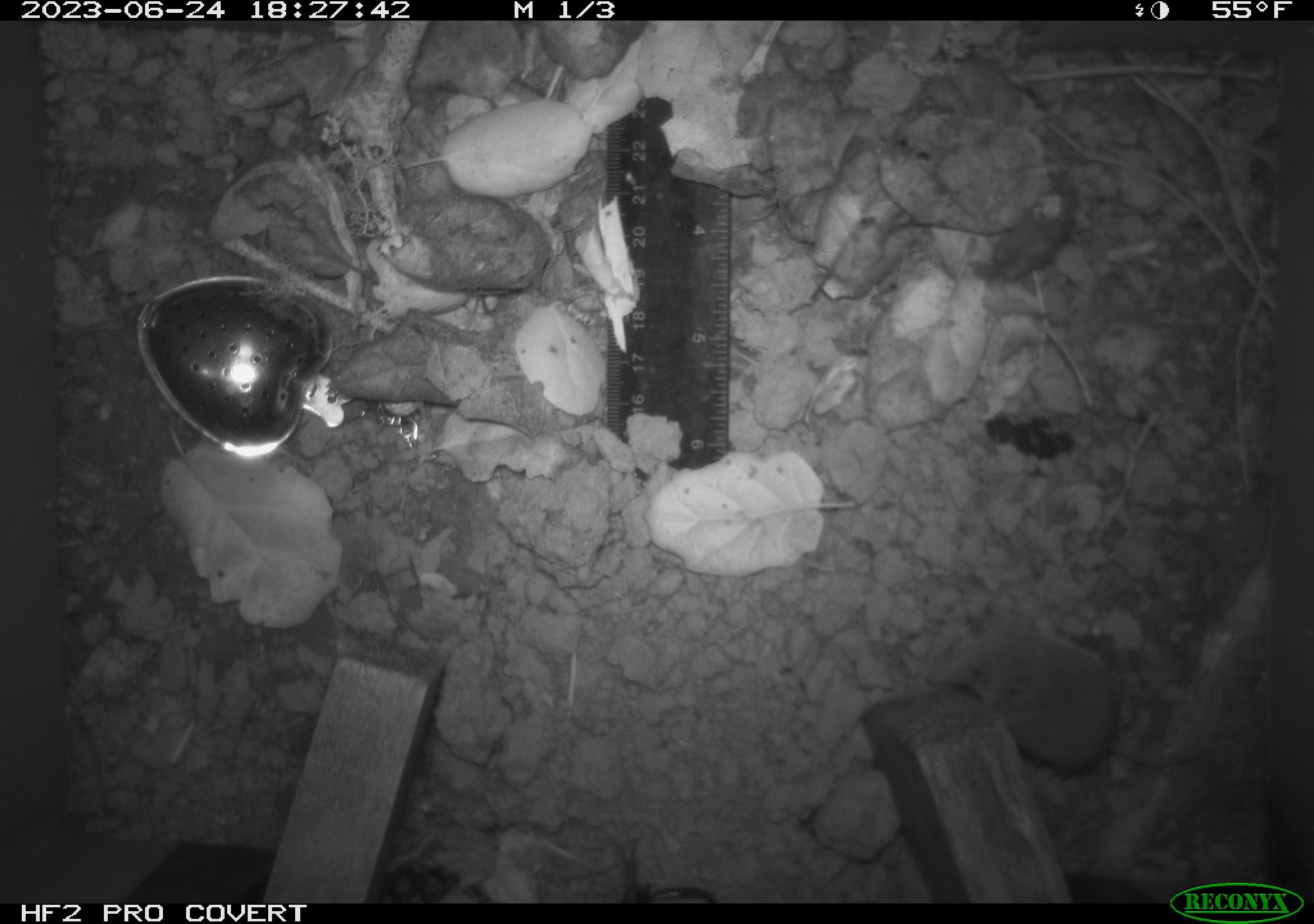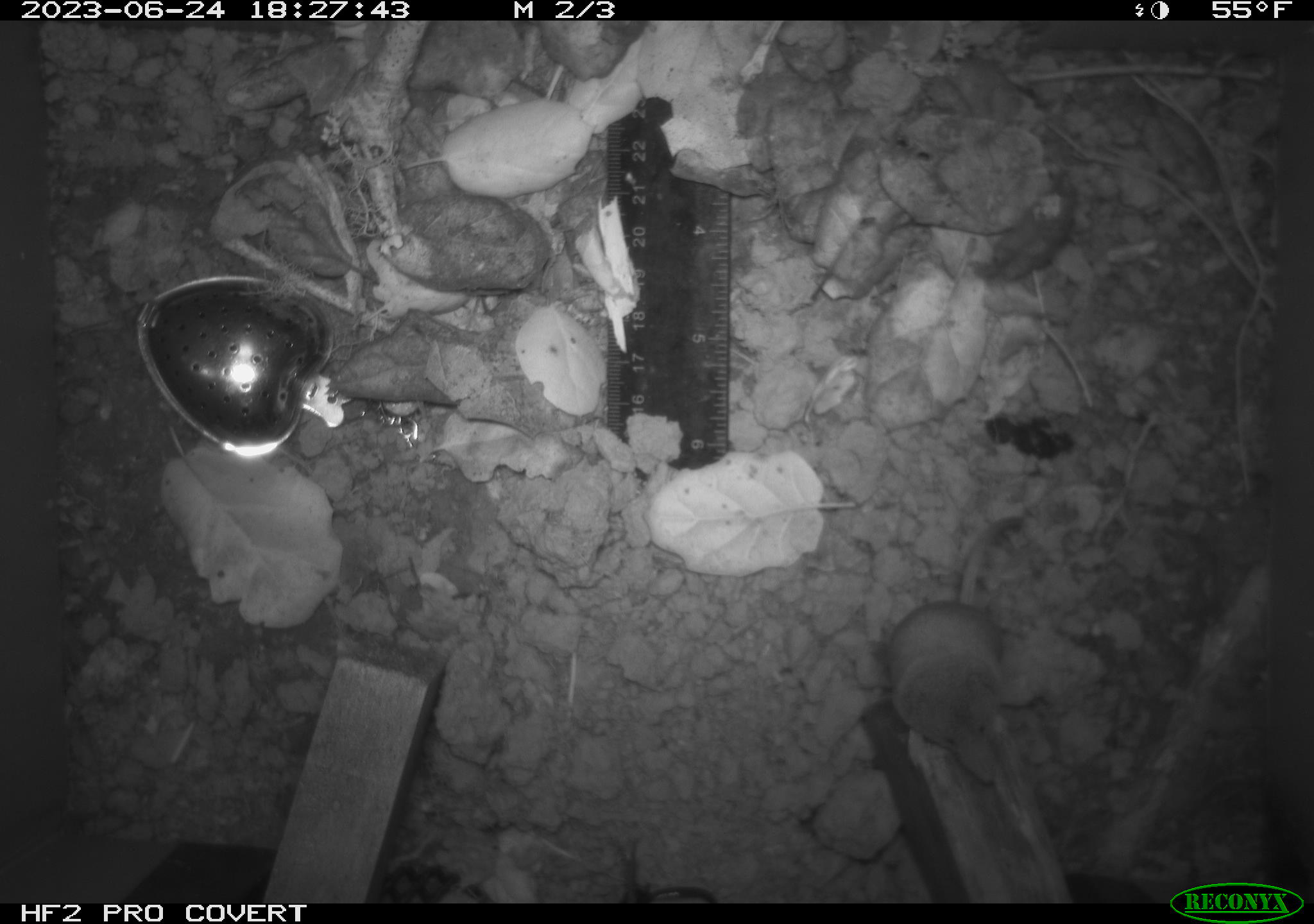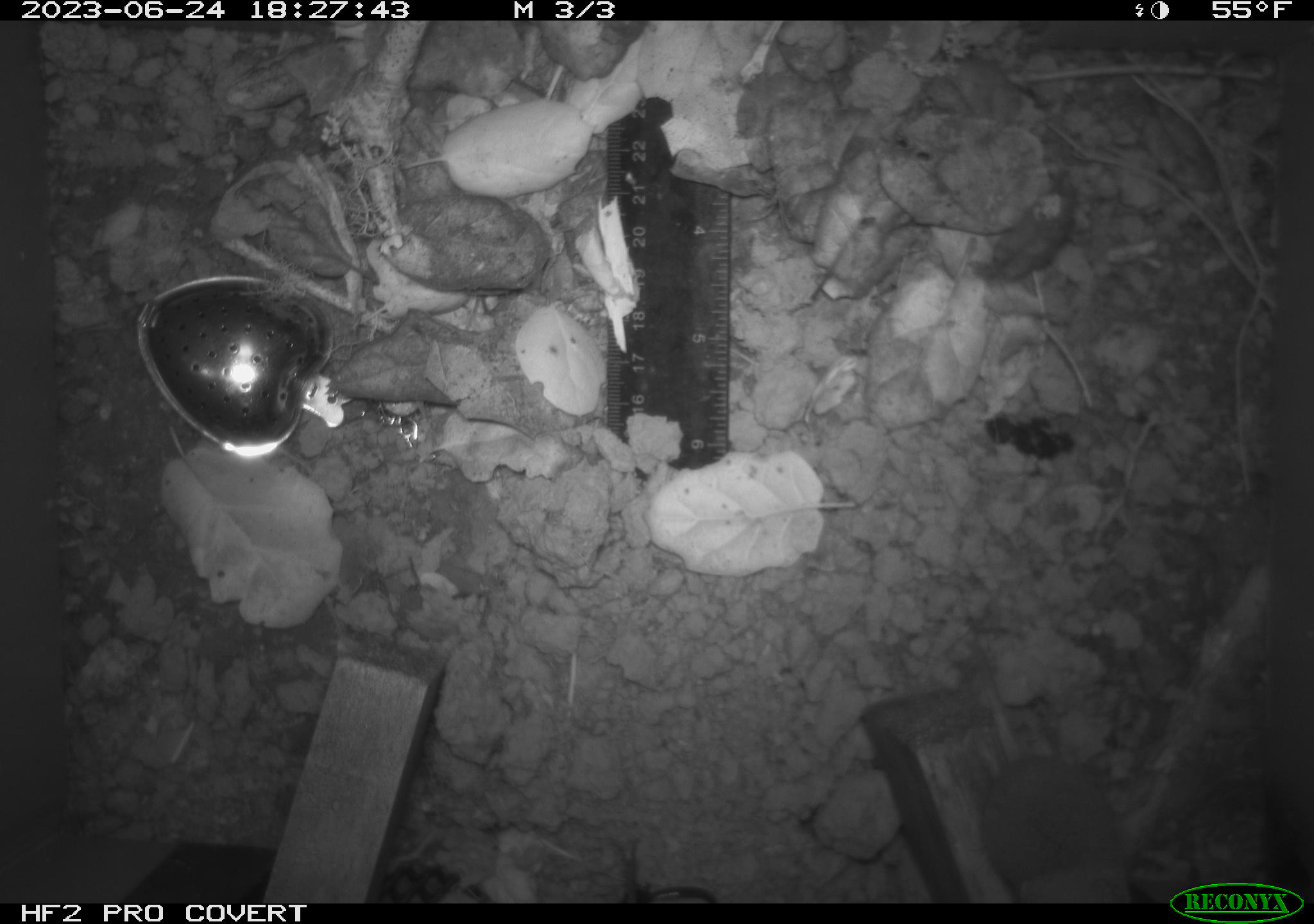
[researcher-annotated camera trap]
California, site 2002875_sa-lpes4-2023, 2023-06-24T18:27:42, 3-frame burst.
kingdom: Animalia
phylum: Chordata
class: Mammalia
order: Eulipotyphla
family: Soricidae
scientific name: Soricidae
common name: shrews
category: soricidae family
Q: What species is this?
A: Soricidae family (shrews) (Soricidae).